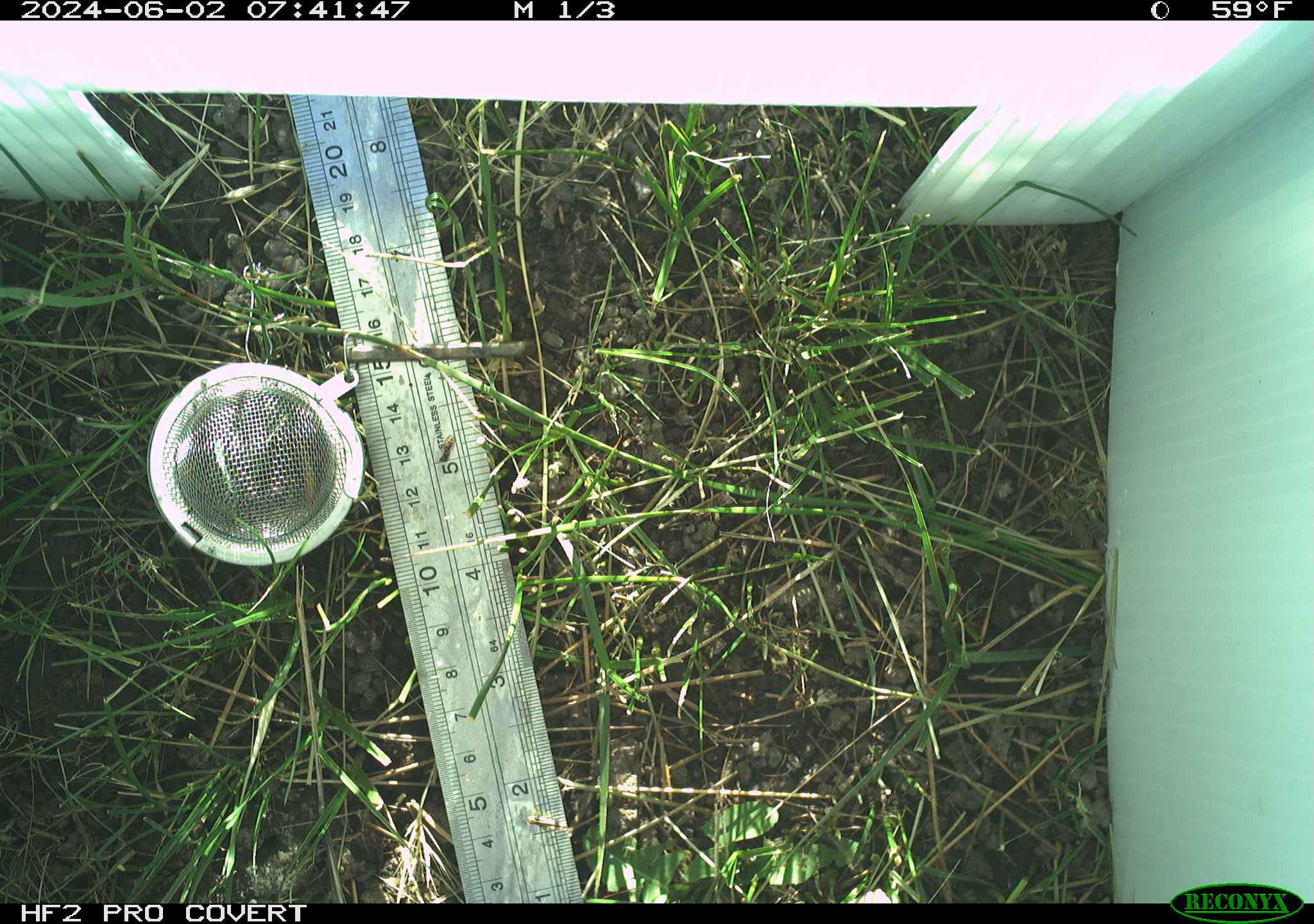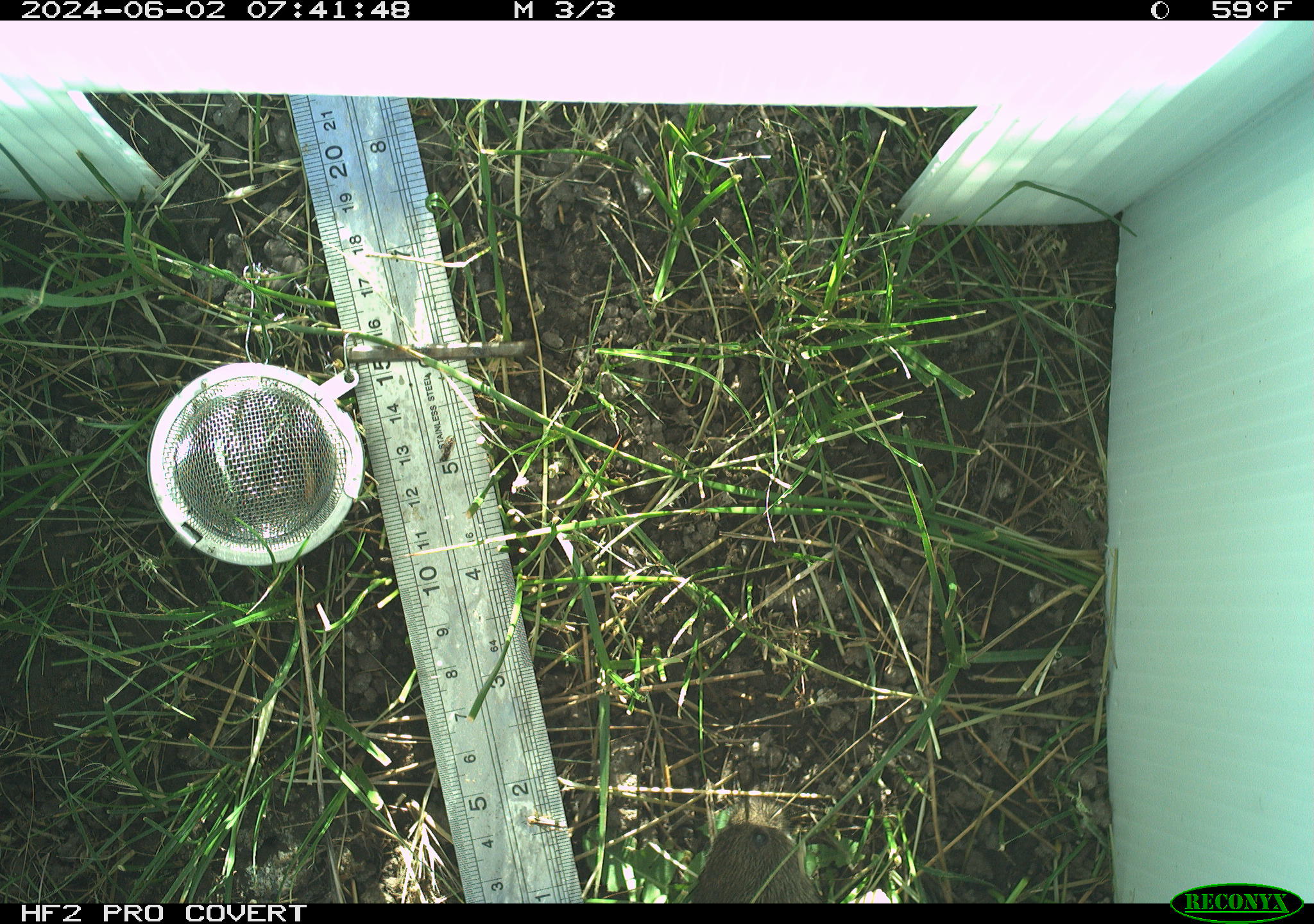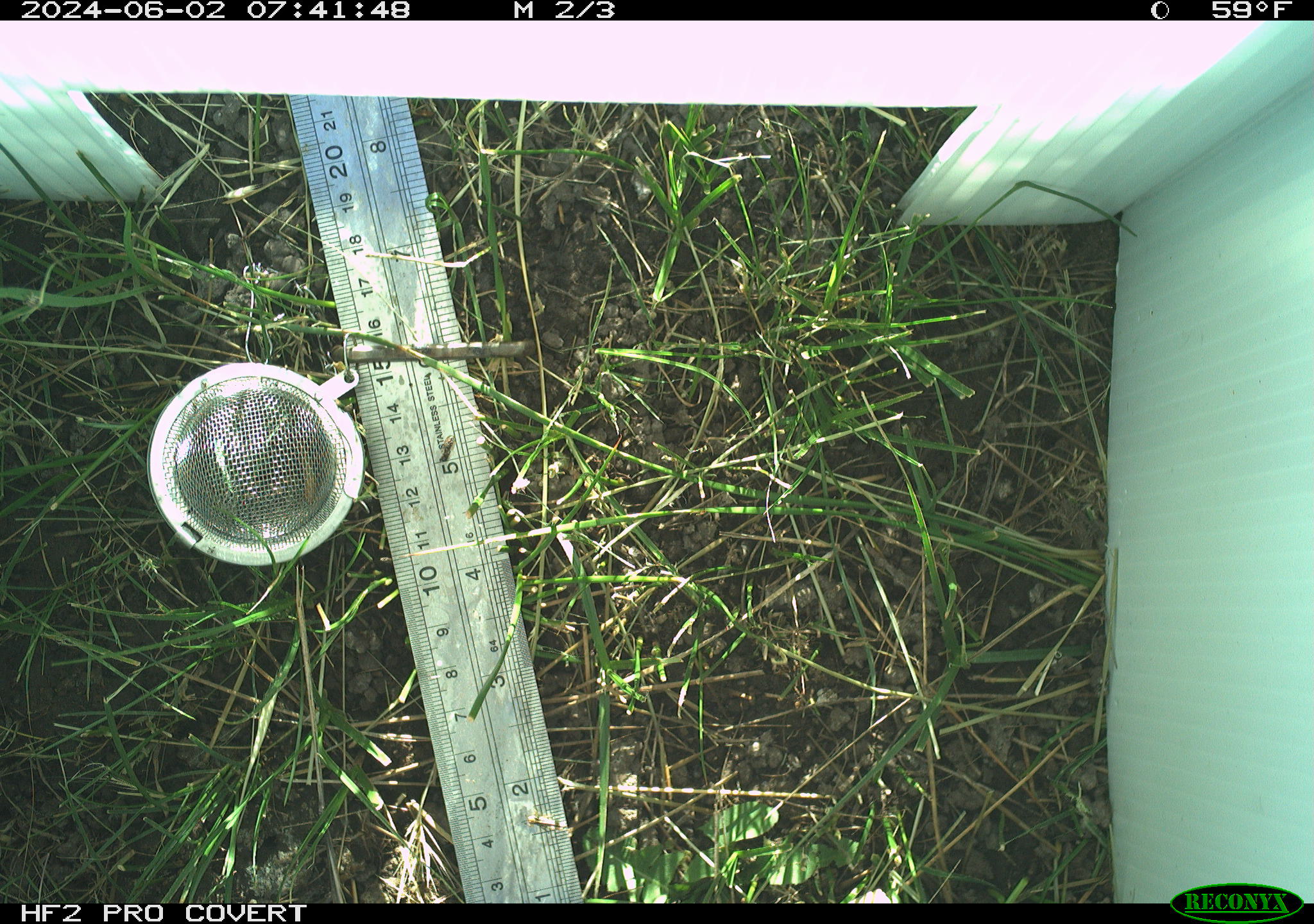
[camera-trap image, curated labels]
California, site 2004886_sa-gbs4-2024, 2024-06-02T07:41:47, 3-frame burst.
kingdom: Animalia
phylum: Chordata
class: Mammalia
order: Rodentia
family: Cricetidae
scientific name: Arvicolinae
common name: voles, lemmings, and muskrats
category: arvicolinae subfamily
Arvicolinae subfamily (voles, lemmings, and muskrats) (Arvicolinae).